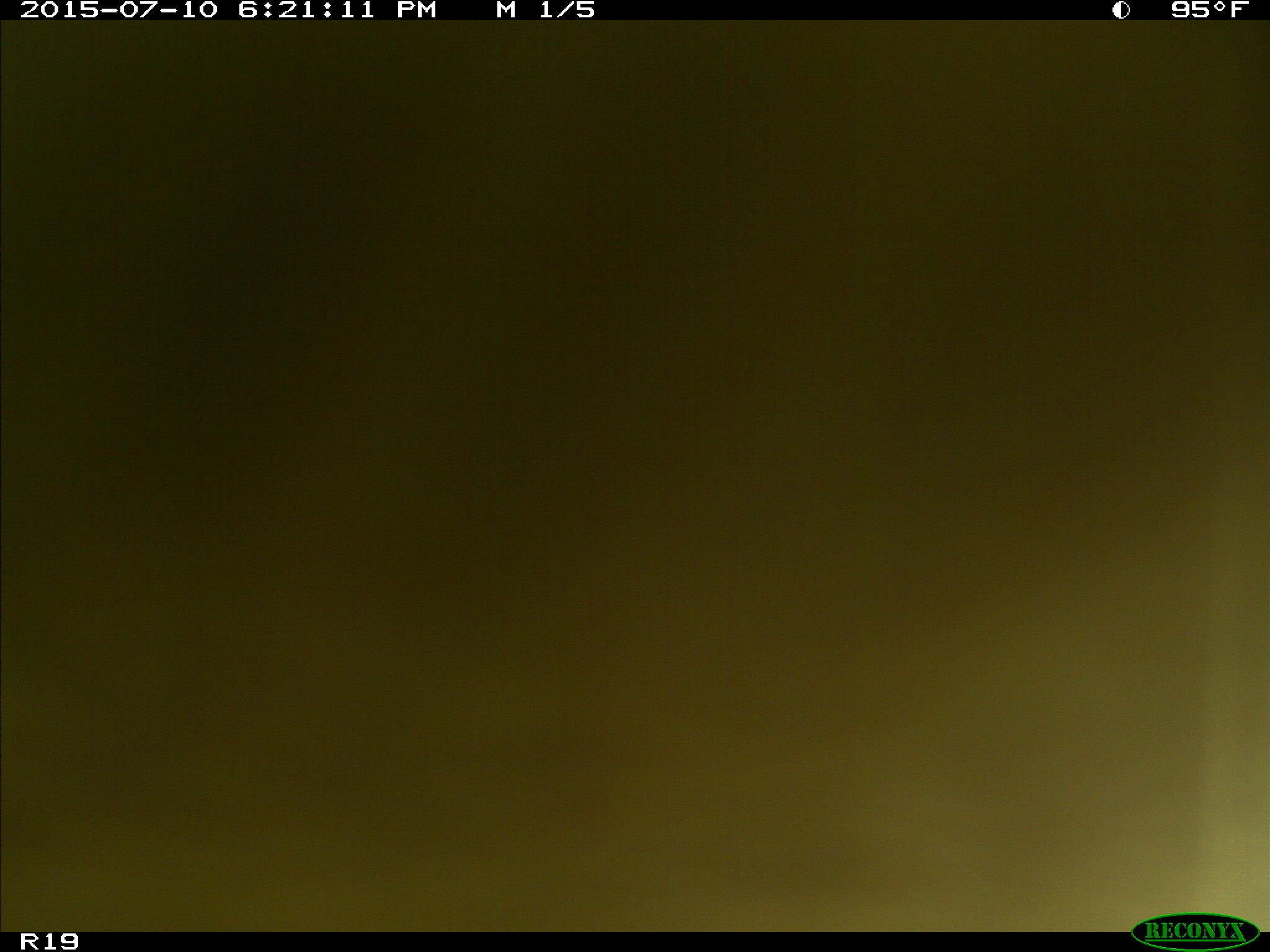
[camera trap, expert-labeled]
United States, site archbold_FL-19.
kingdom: Animalia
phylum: Chordata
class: Mammalia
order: Artiodactyla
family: Bovidae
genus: Bos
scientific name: Bos taurus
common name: domestic cow